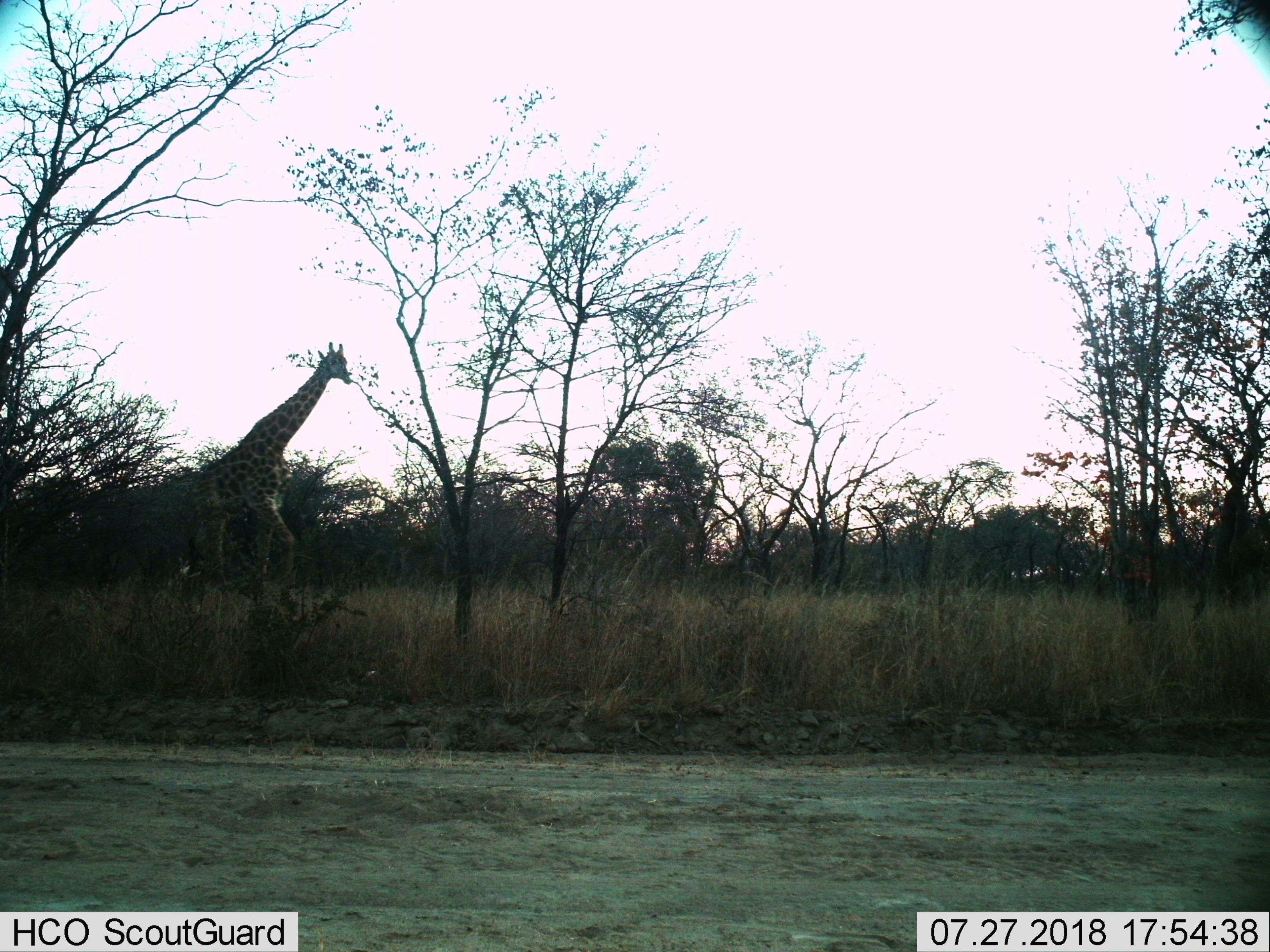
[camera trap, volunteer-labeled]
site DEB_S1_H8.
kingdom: Animalia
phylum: Chordata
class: Mammalia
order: Artiodactyla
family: Giraffidae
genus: Giraffa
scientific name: Giraffa camelopardalis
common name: giraffe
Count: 1.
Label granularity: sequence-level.